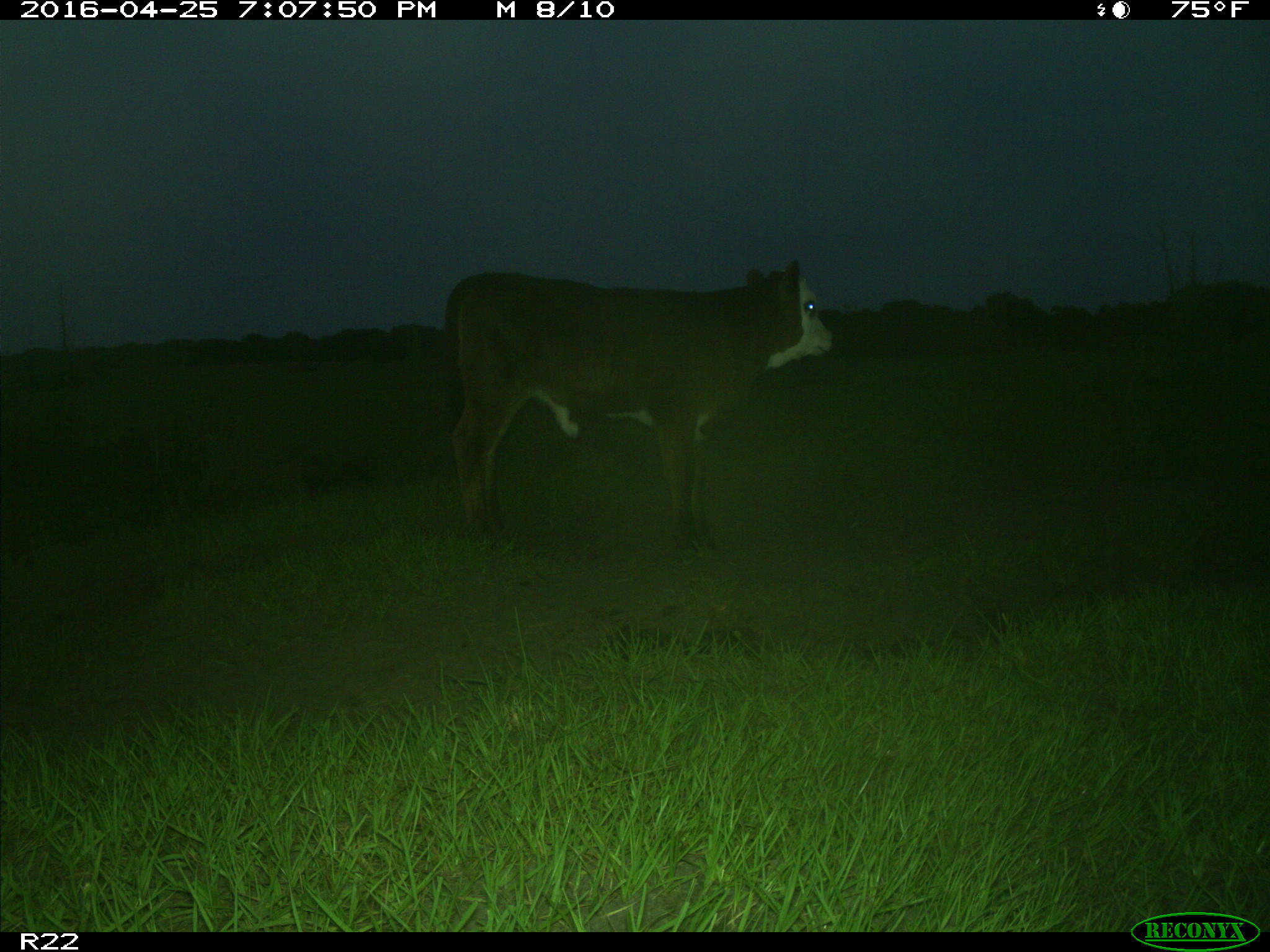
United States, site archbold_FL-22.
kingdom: Animalia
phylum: Chordata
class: Mammalia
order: Artiodactyla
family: Bovidae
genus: Bos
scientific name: Bos taurus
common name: domestic cow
Bos taurus (domestic cow).